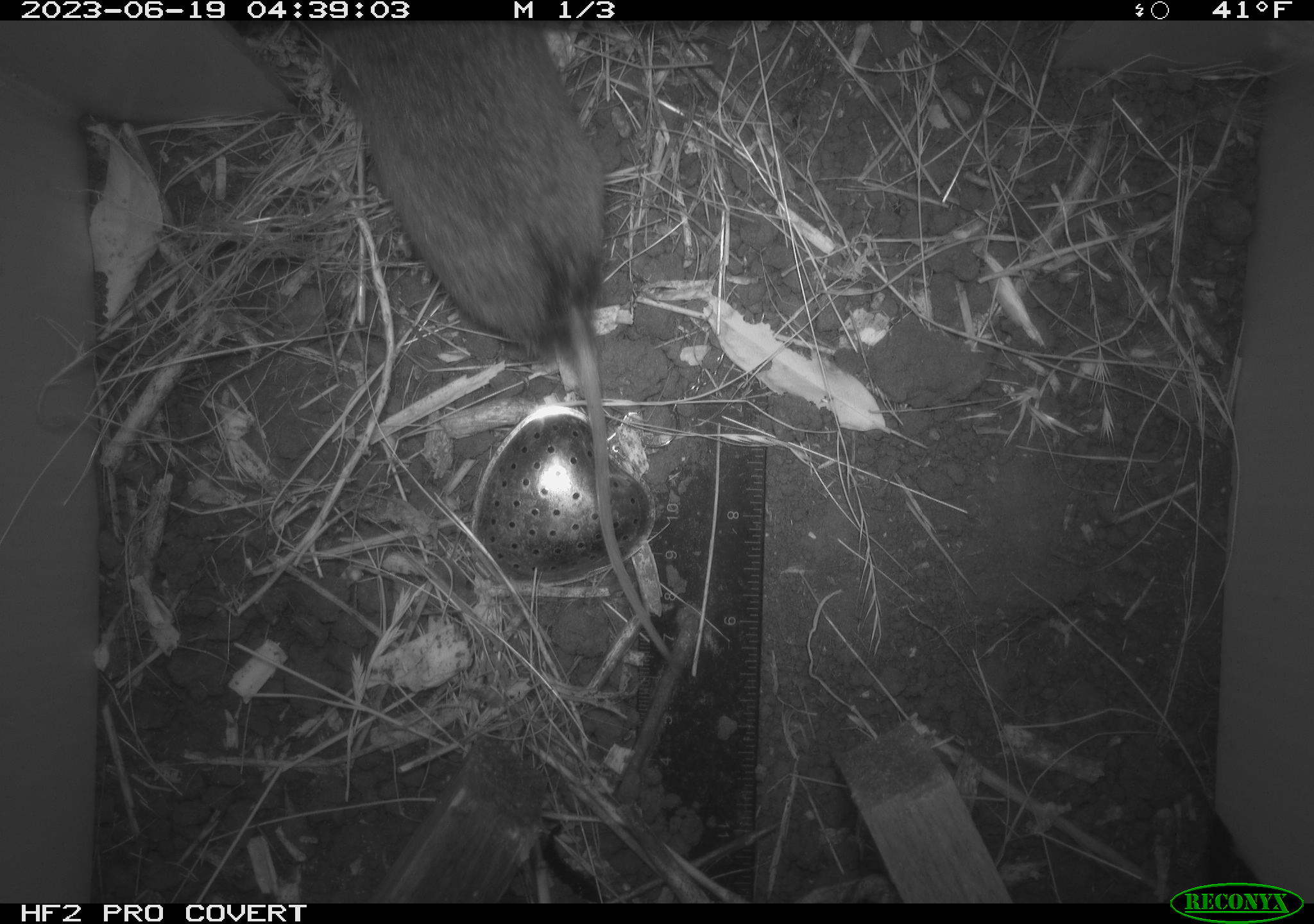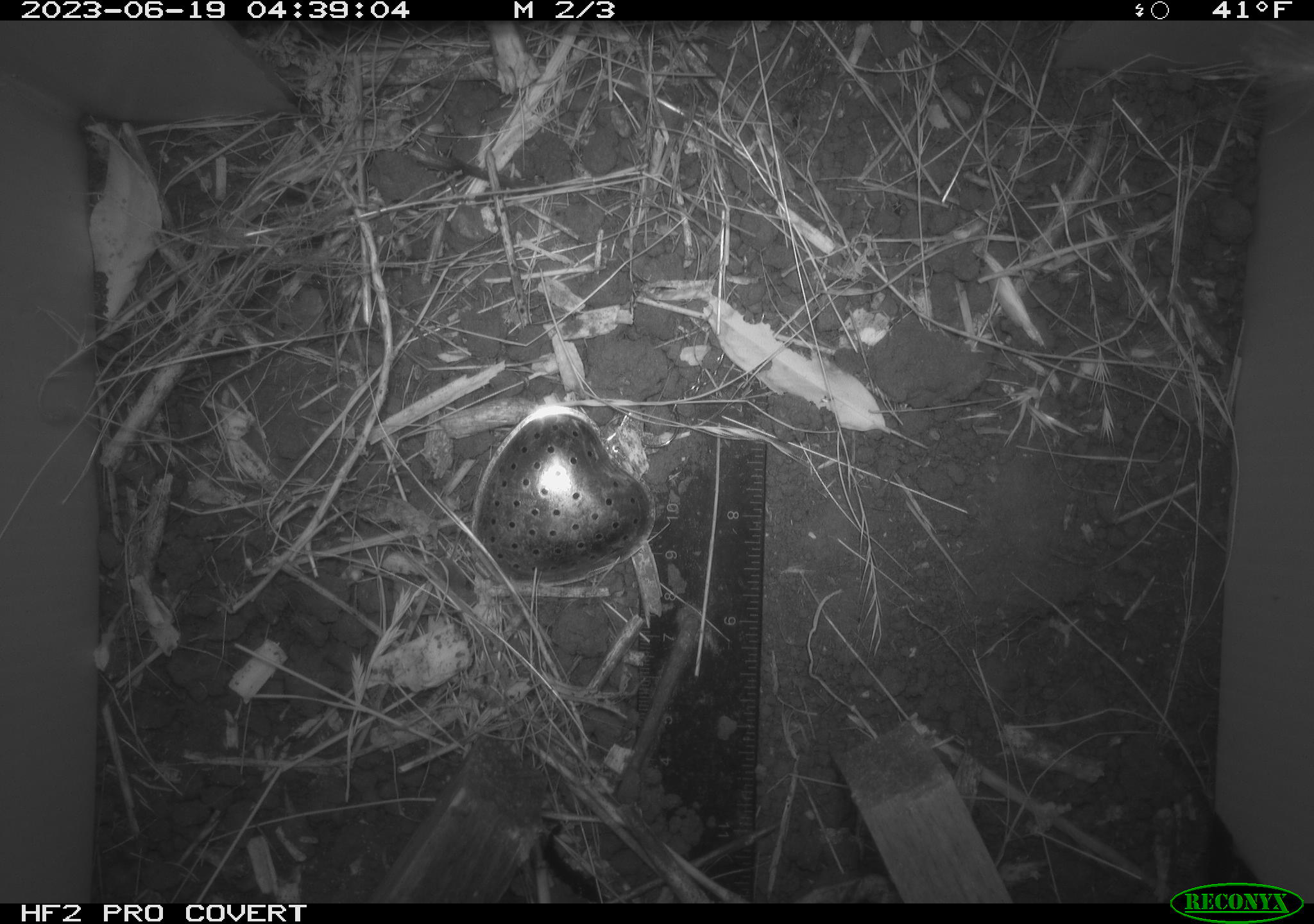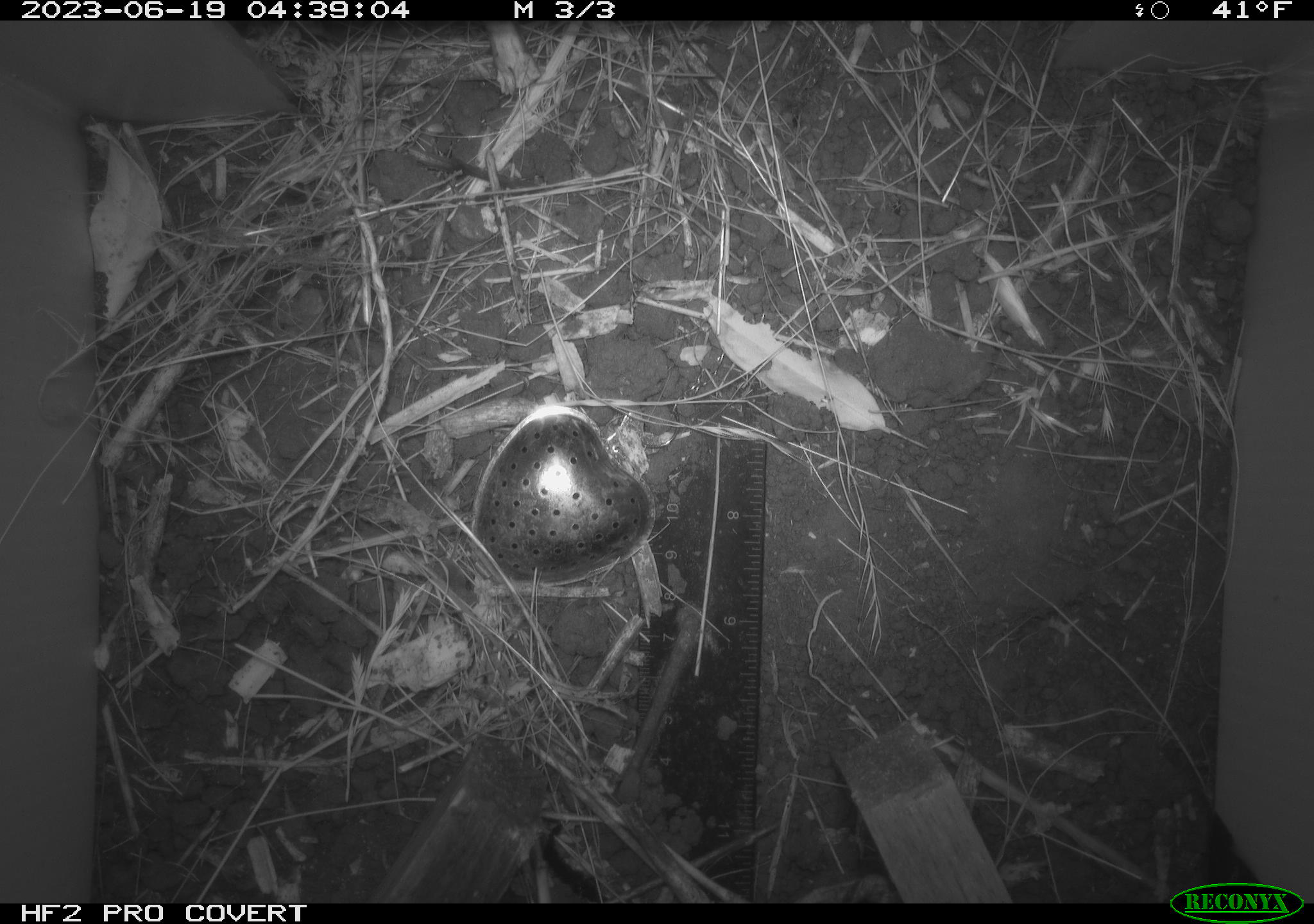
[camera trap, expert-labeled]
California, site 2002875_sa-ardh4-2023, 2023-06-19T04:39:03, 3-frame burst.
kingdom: Animalia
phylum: Chordata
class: Mammalia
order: Rodentia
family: Cricetidae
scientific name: Arvicolinae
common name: voles, lemmings, and muskrats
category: arvicolinae subfamily